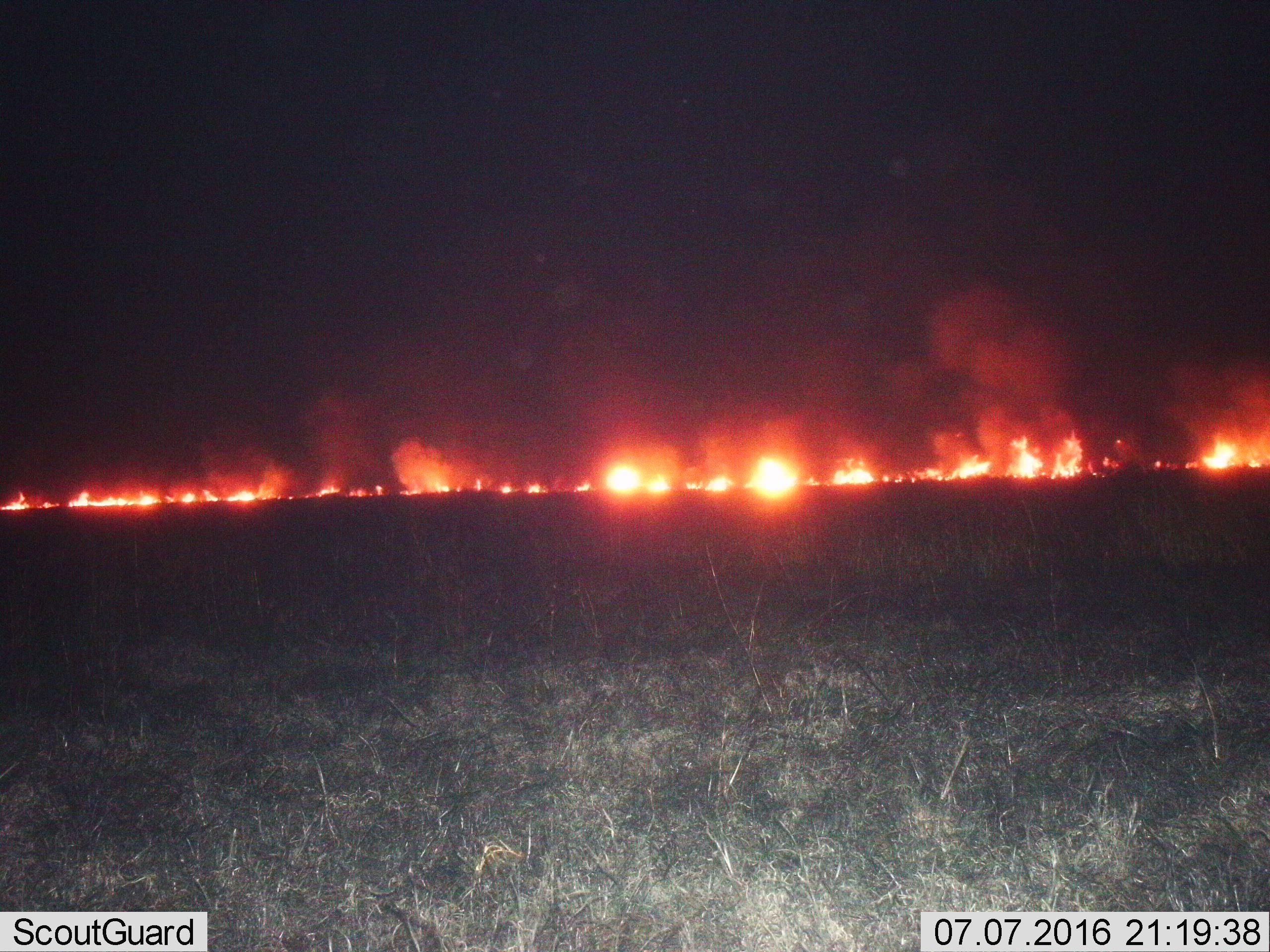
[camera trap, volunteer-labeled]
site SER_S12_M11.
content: unidentified animal